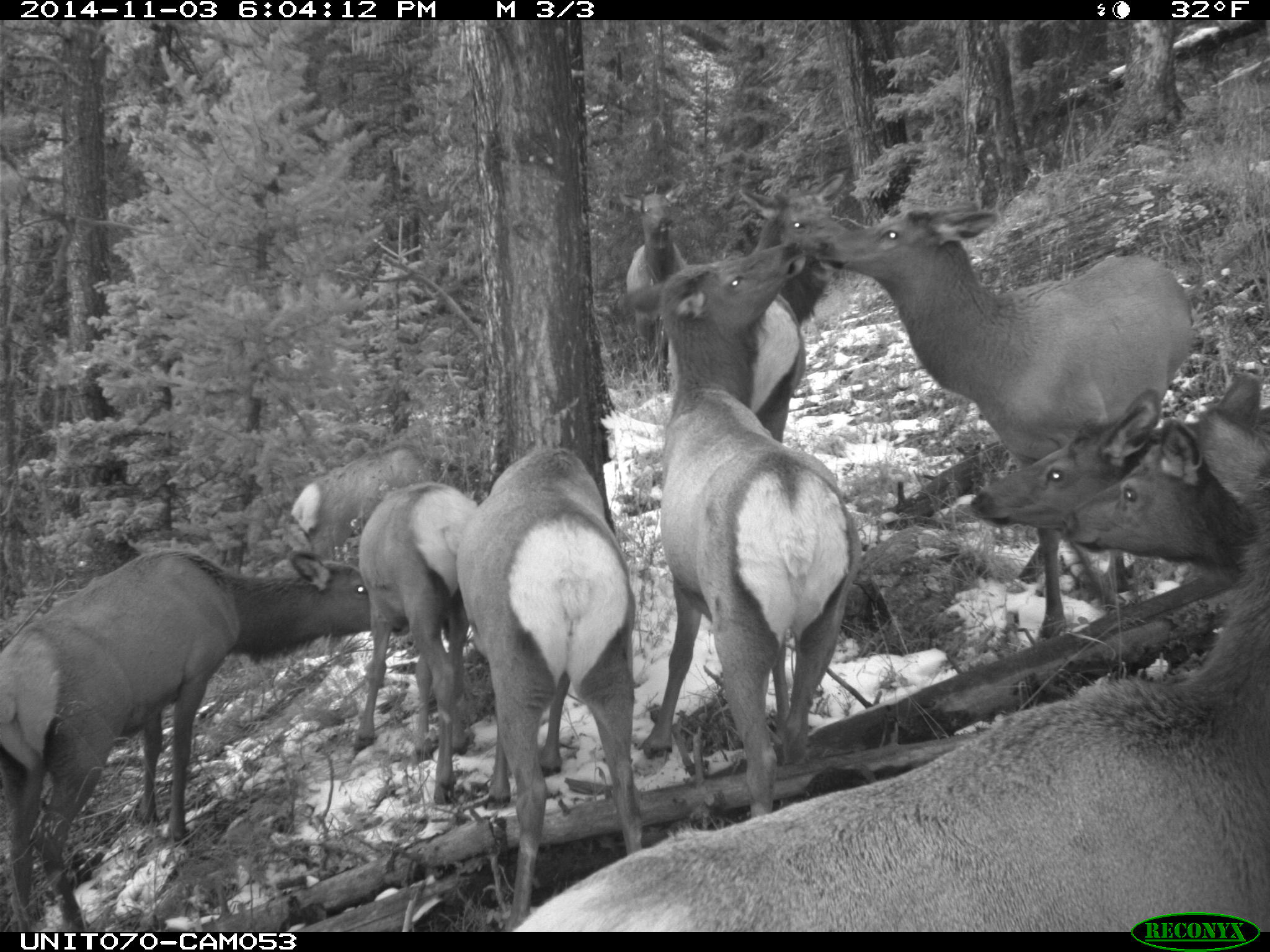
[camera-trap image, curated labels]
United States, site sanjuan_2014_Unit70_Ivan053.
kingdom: Animalia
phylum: Chordata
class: Mammalia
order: Artiodactyla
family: Cervidae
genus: Cervus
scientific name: Cervus elaphus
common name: red deer